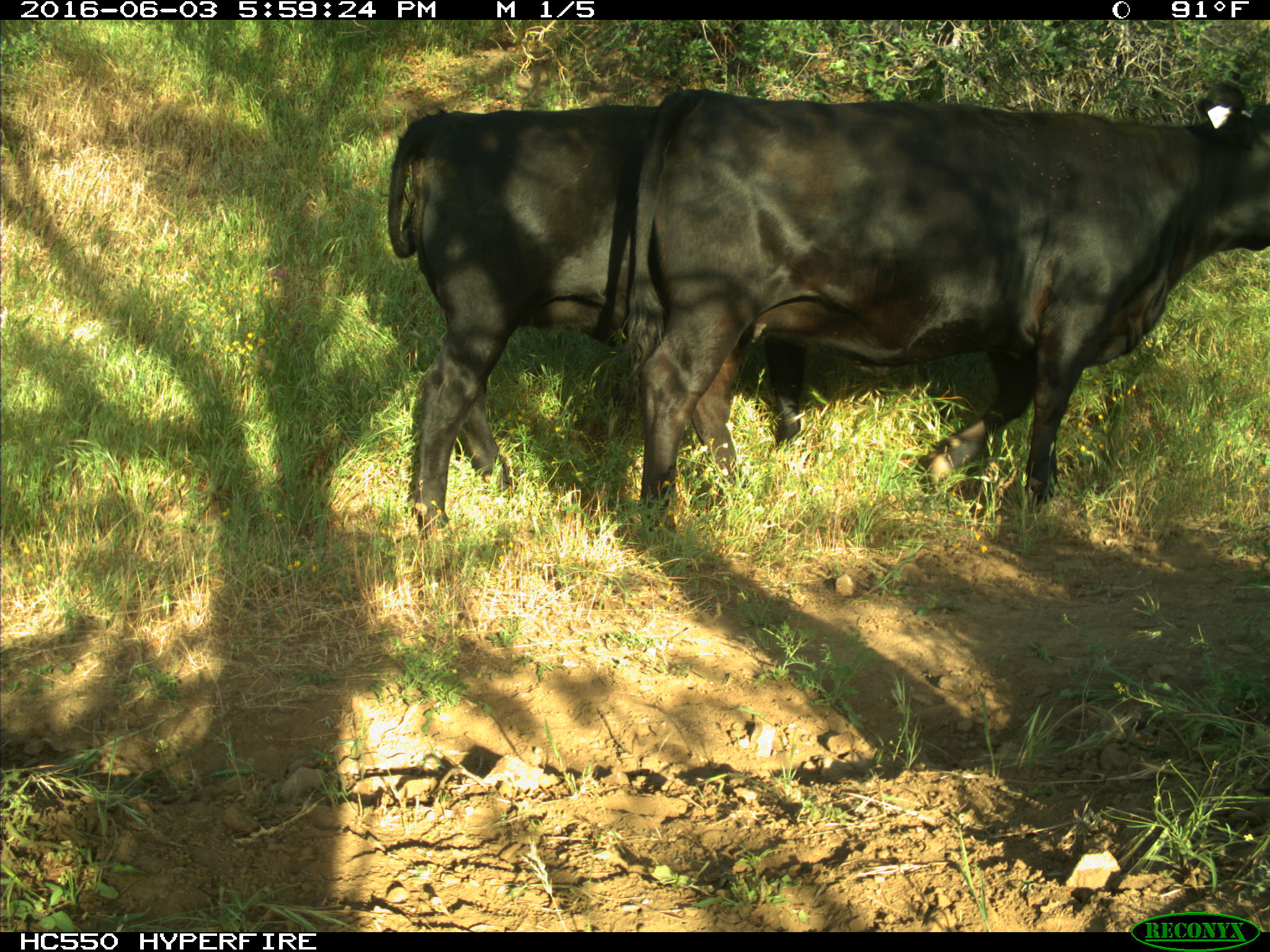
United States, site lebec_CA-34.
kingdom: Animalia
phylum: Chordata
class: Mammalia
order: Artiodactyla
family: Bovidae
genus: Bos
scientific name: Bos taurus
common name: domestic cow